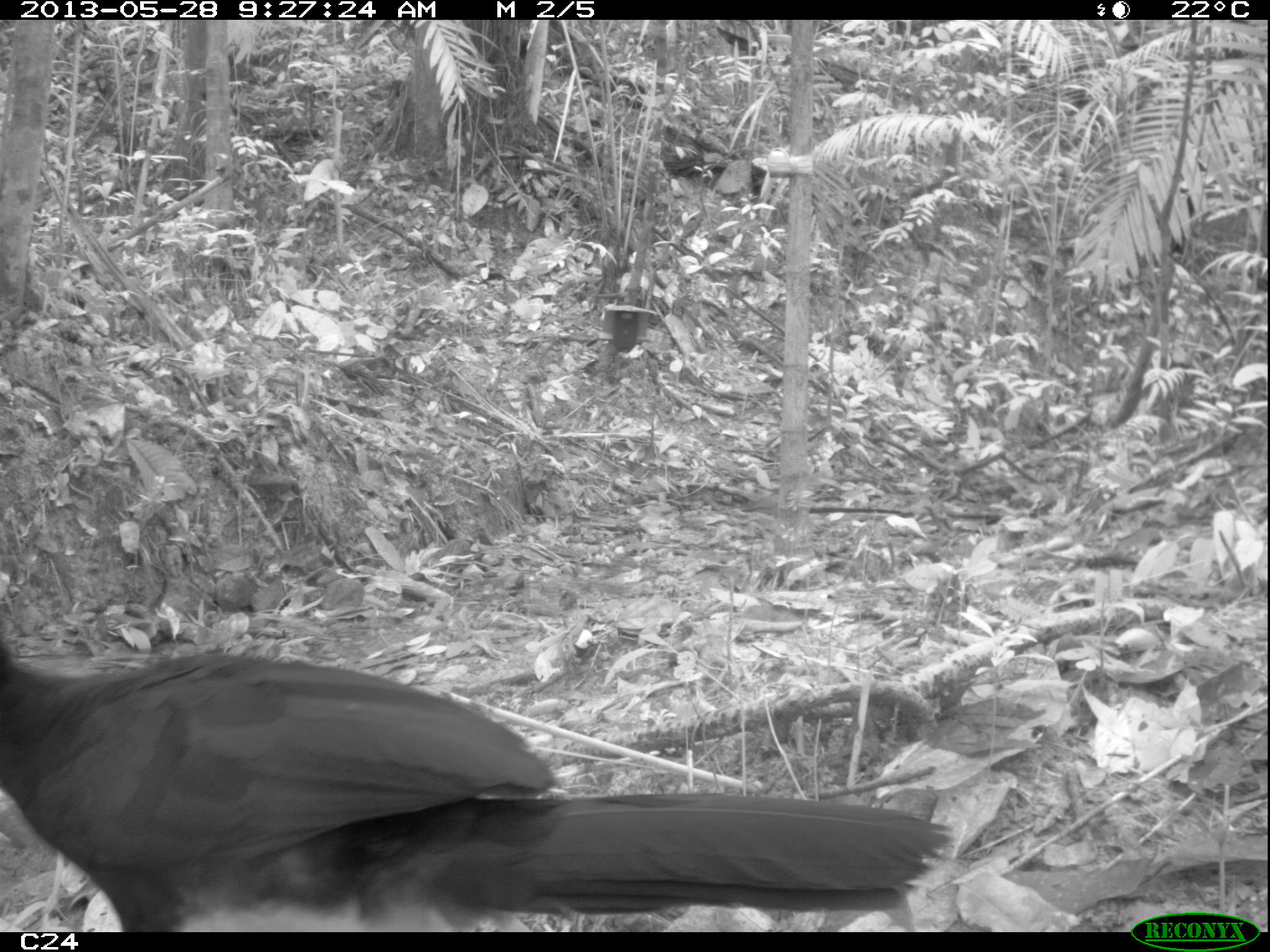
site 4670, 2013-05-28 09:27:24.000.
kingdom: Animalia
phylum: Chordata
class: Aves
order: Galliformes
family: Cracidae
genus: Crax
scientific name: Crax alector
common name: black curassow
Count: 1.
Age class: adult.